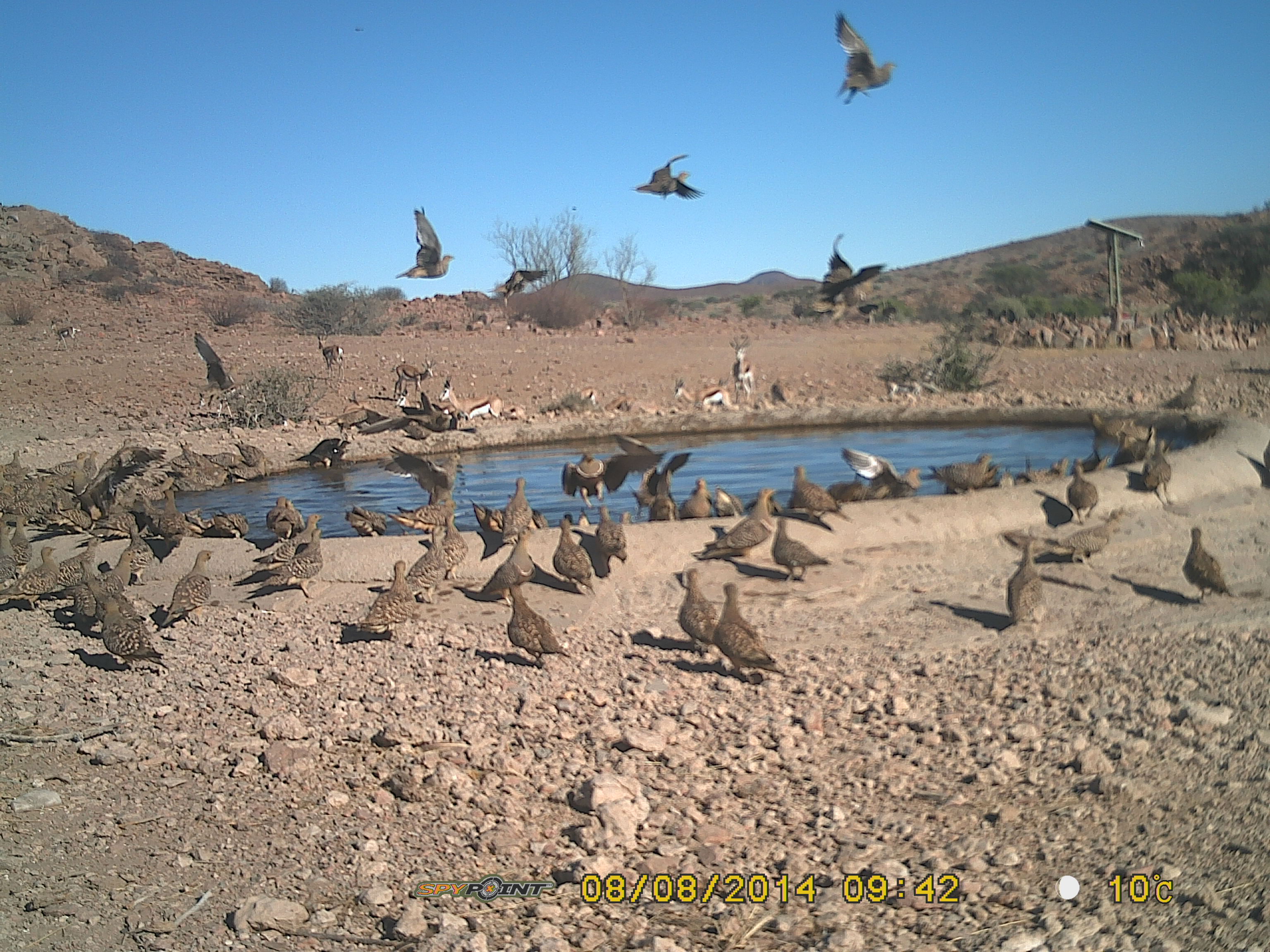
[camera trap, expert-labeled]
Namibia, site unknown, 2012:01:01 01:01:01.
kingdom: Animalia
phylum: Chordata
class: Aves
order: Pterocliformes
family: Pteroclidae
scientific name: Pteroclidae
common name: sandgrouse